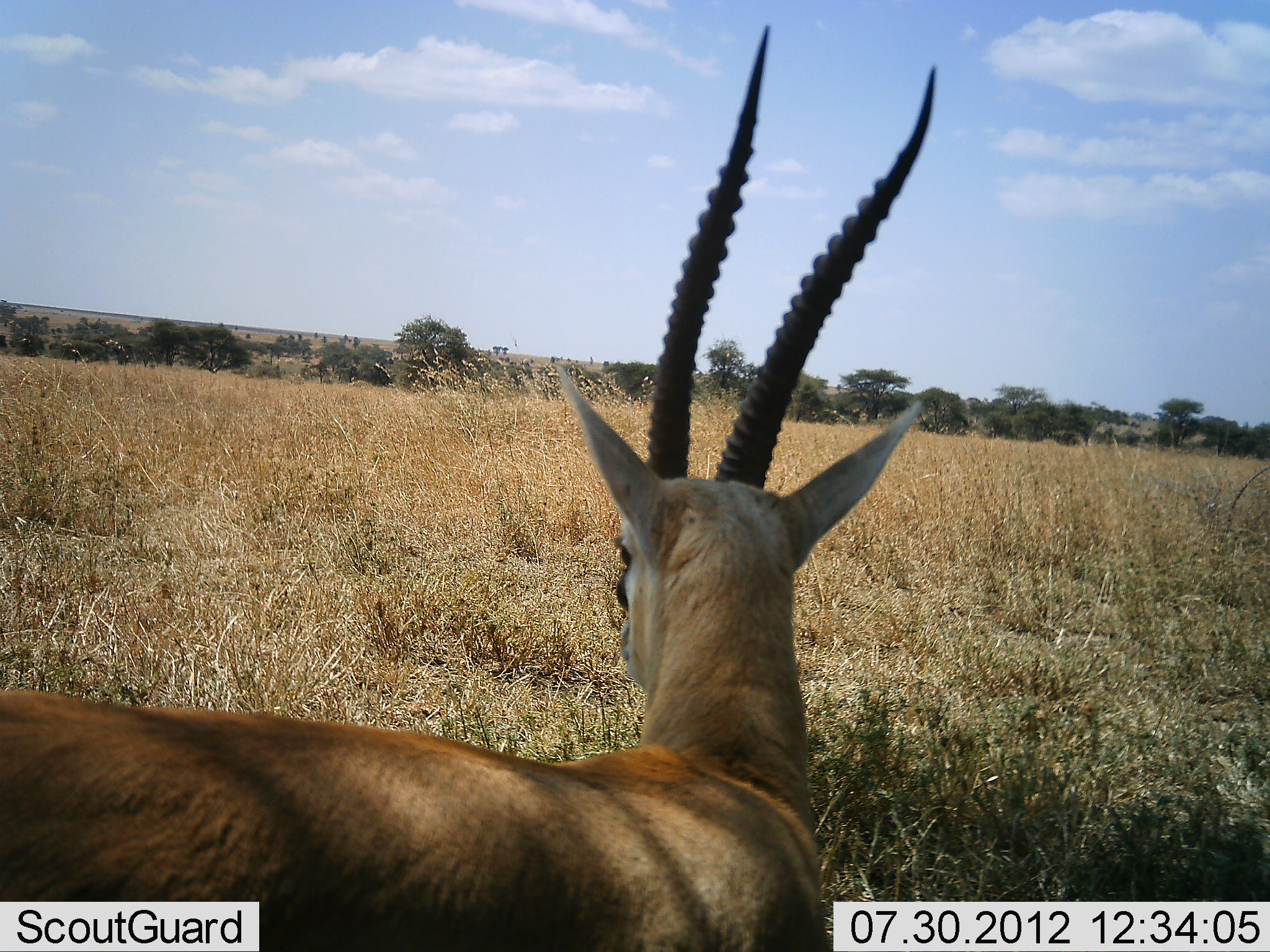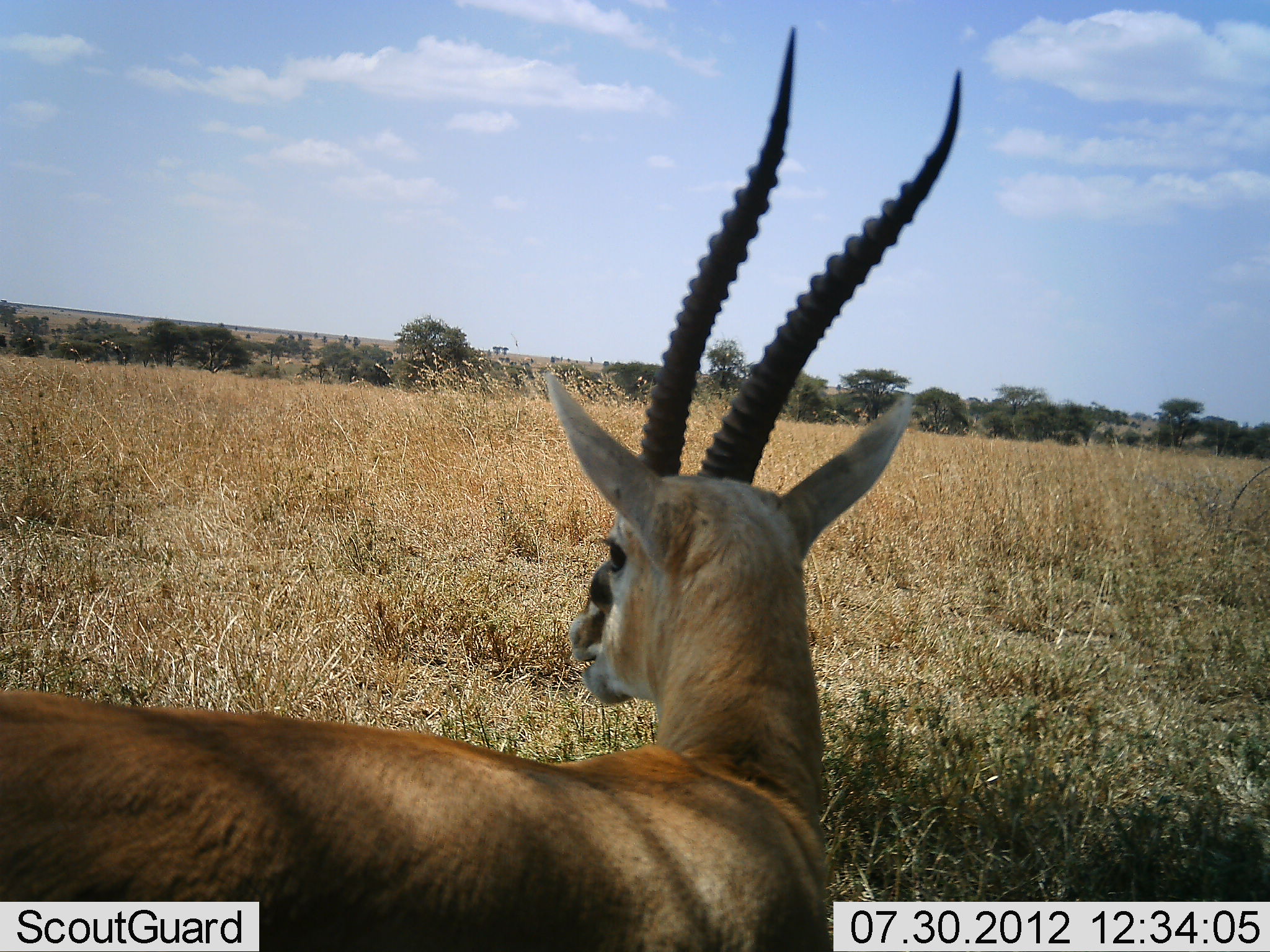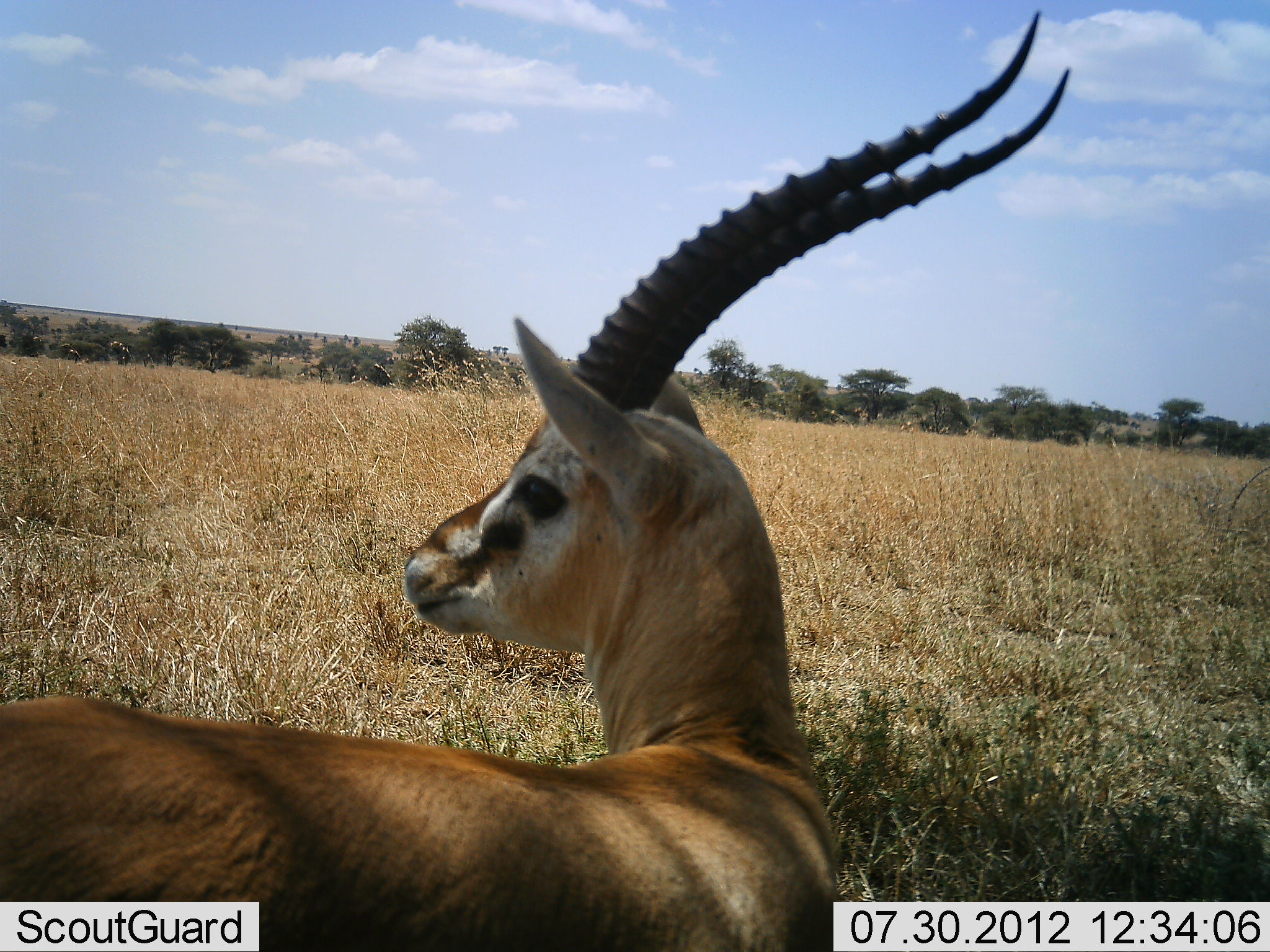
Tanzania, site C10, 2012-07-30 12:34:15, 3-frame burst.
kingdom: Animalia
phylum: Chordata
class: Mammalia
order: Artiodactyla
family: Bovidae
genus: Eudorcas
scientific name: Eudorcas thomsonii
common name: thomson's gazelle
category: gazellethomsons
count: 1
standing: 60%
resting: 40%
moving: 0%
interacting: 0%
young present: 0%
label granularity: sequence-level